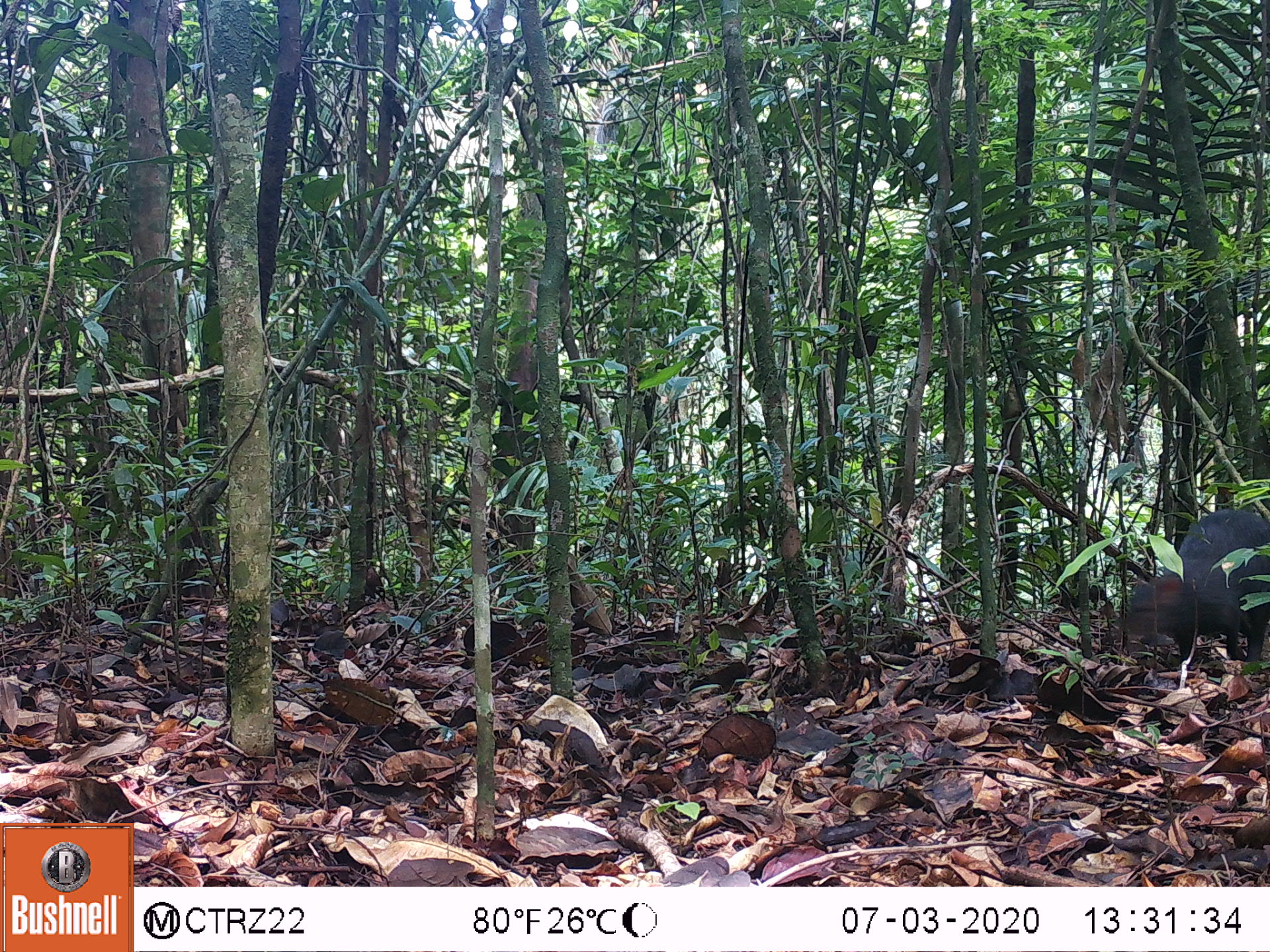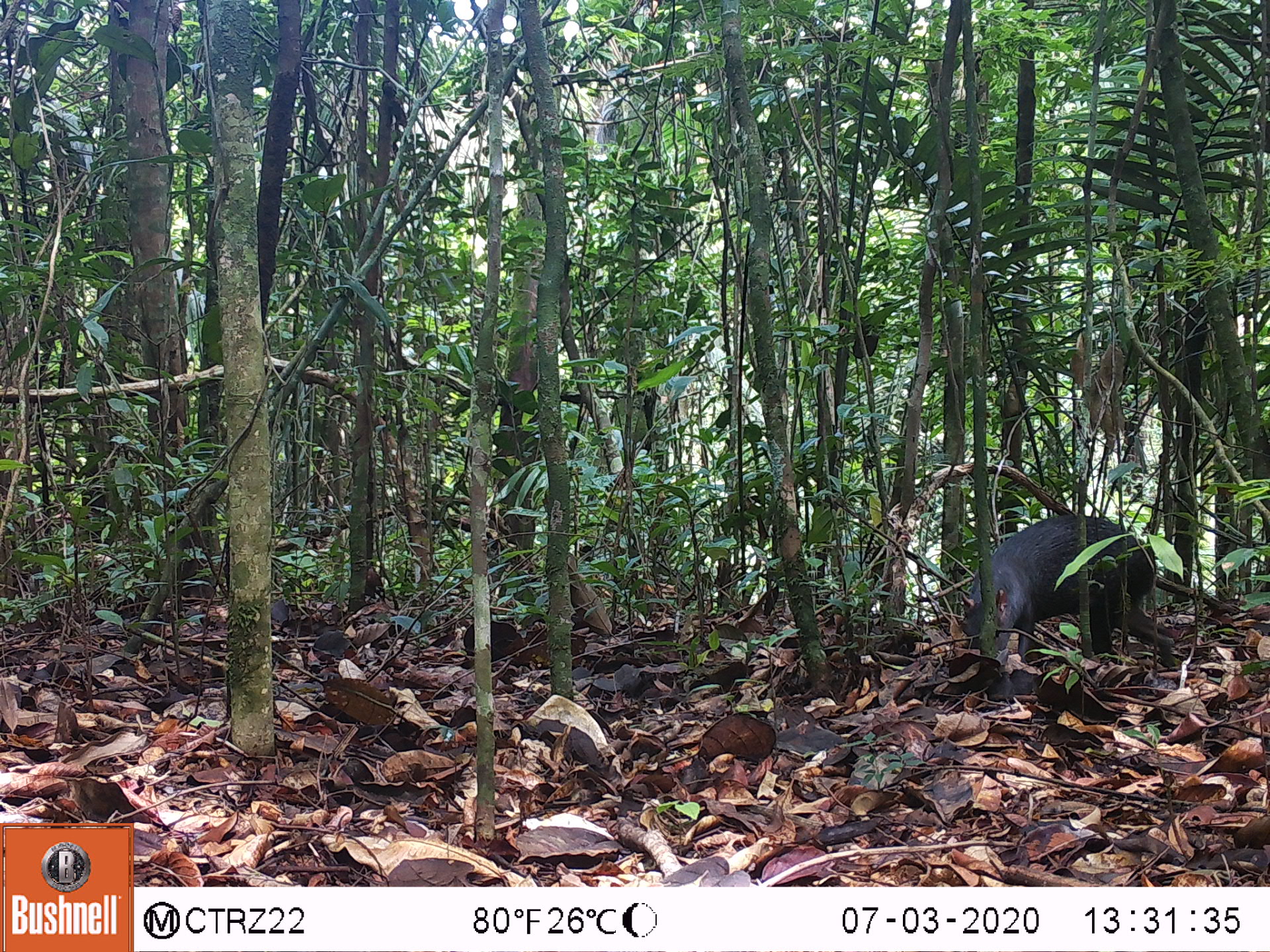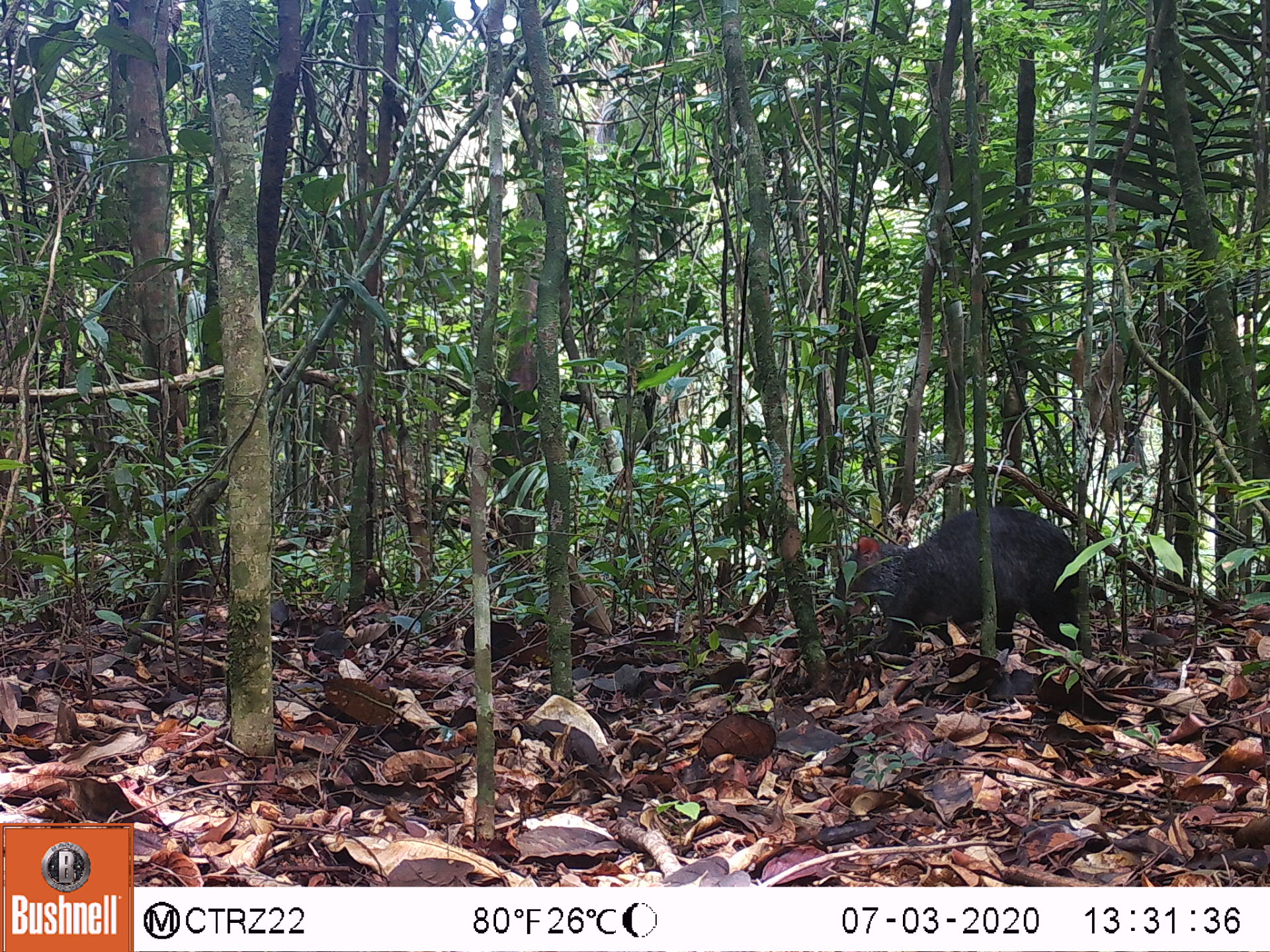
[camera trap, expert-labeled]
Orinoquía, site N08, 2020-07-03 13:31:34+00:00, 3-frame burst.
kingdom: Animalia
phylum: Chordata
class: Mammalia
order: Rodentia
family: Dasyproctidae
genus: Dasyprocta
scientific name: Dasyprocta fuliginosa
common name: black agouti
Black agouti (Dasyprocta fuliginosa).